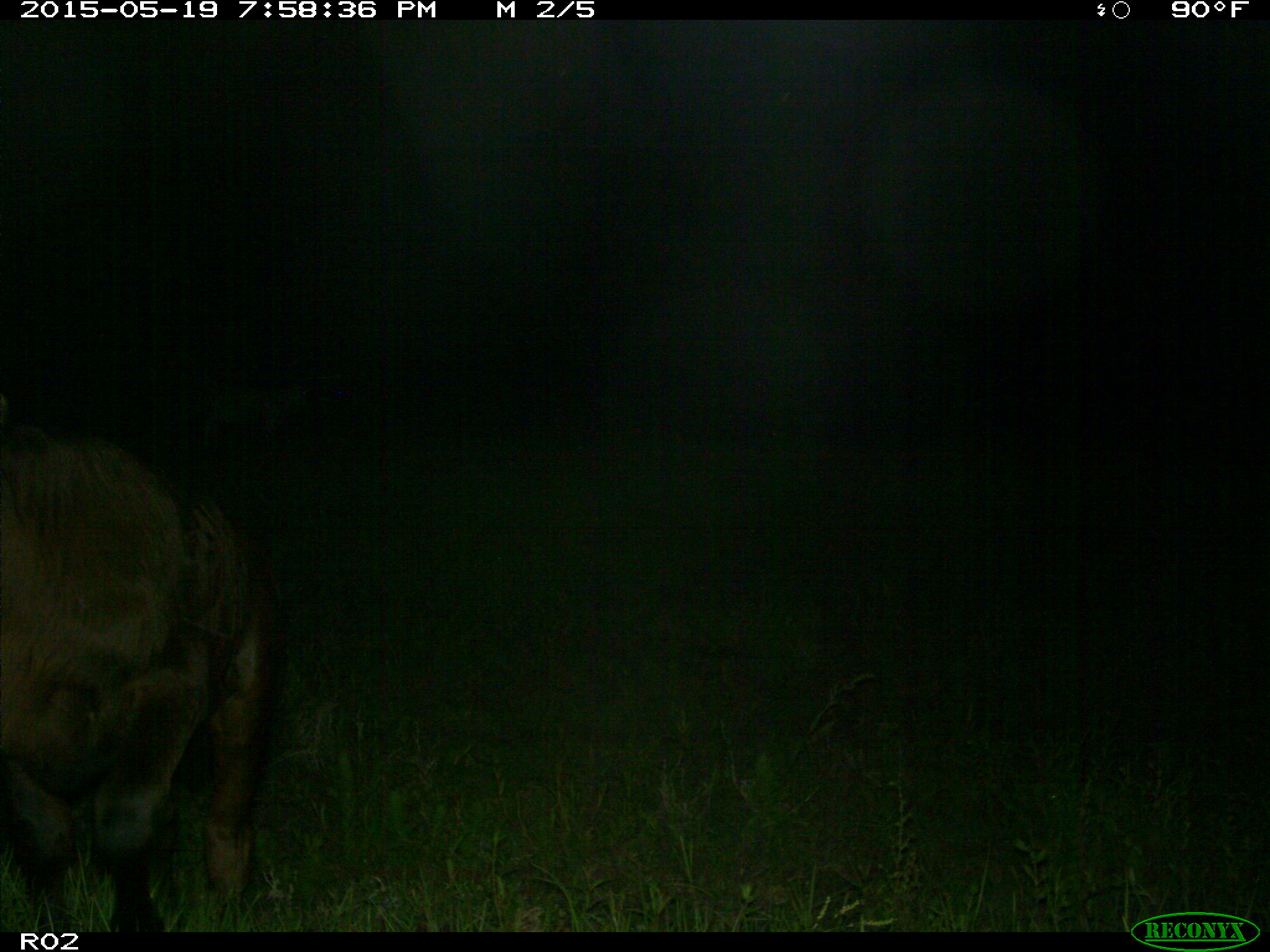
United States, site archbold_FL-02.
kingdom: Animalia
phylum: Chordata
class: Mammalia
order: Artiodactyla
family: Bovidae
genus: Bos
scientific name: Bos taurus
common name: domestic cow